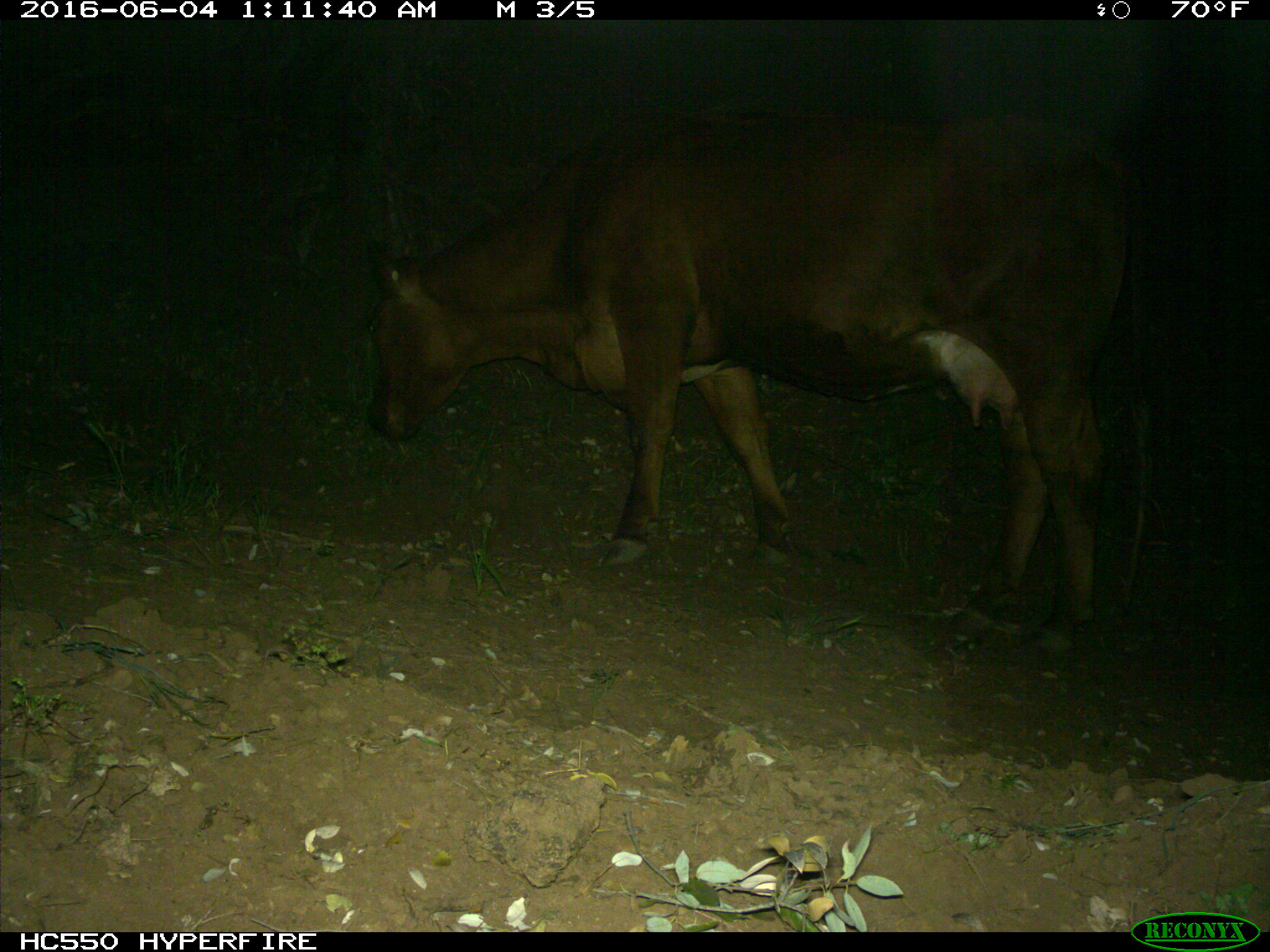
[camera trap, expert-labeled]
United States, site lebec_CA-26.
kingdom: Animalia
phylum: Chordata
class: Mammalia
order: Artiodactyla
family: Bovidae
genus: Bos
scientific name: Bos taurus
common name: domestic cow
Bos taurus (domestic cow).